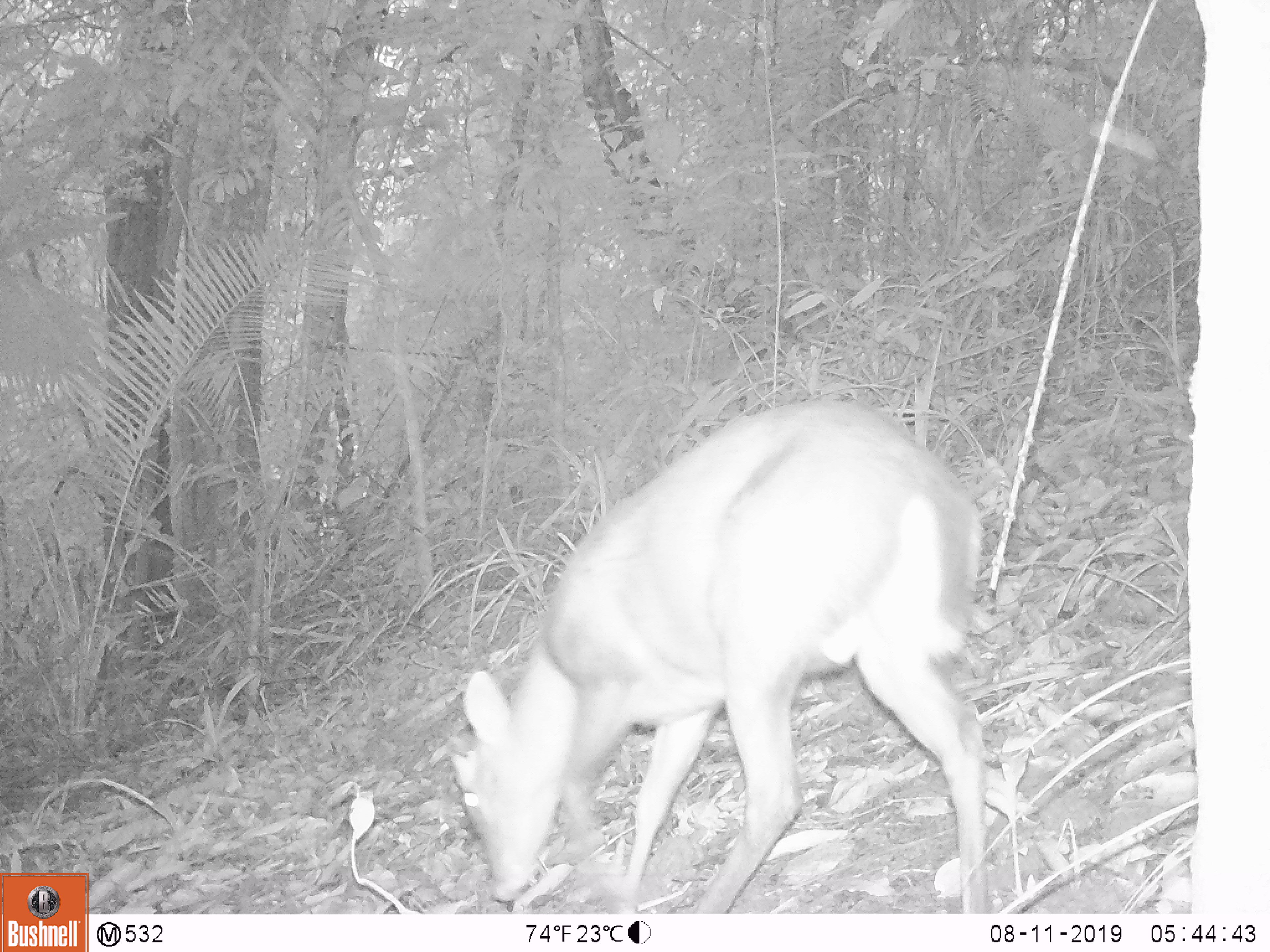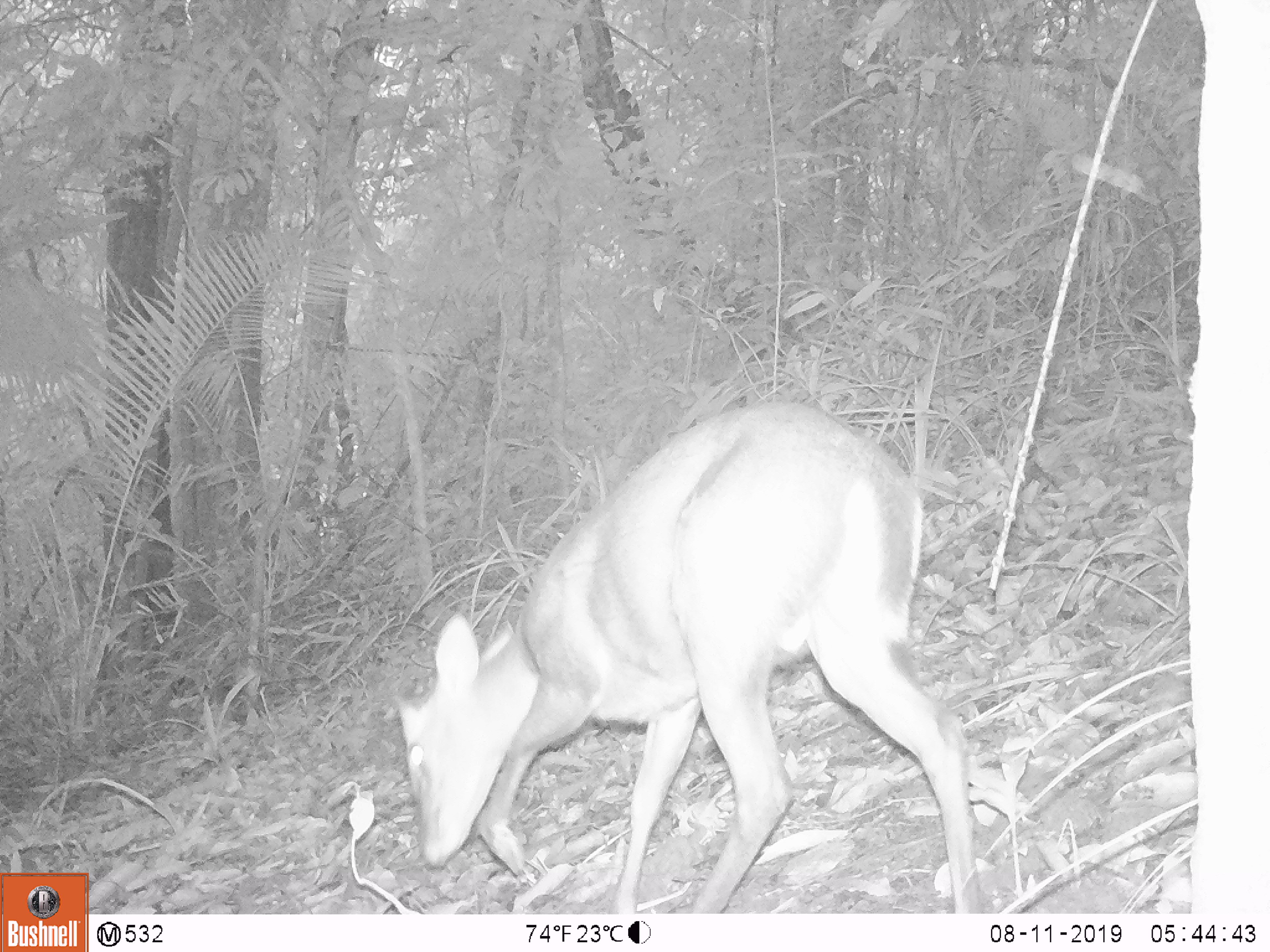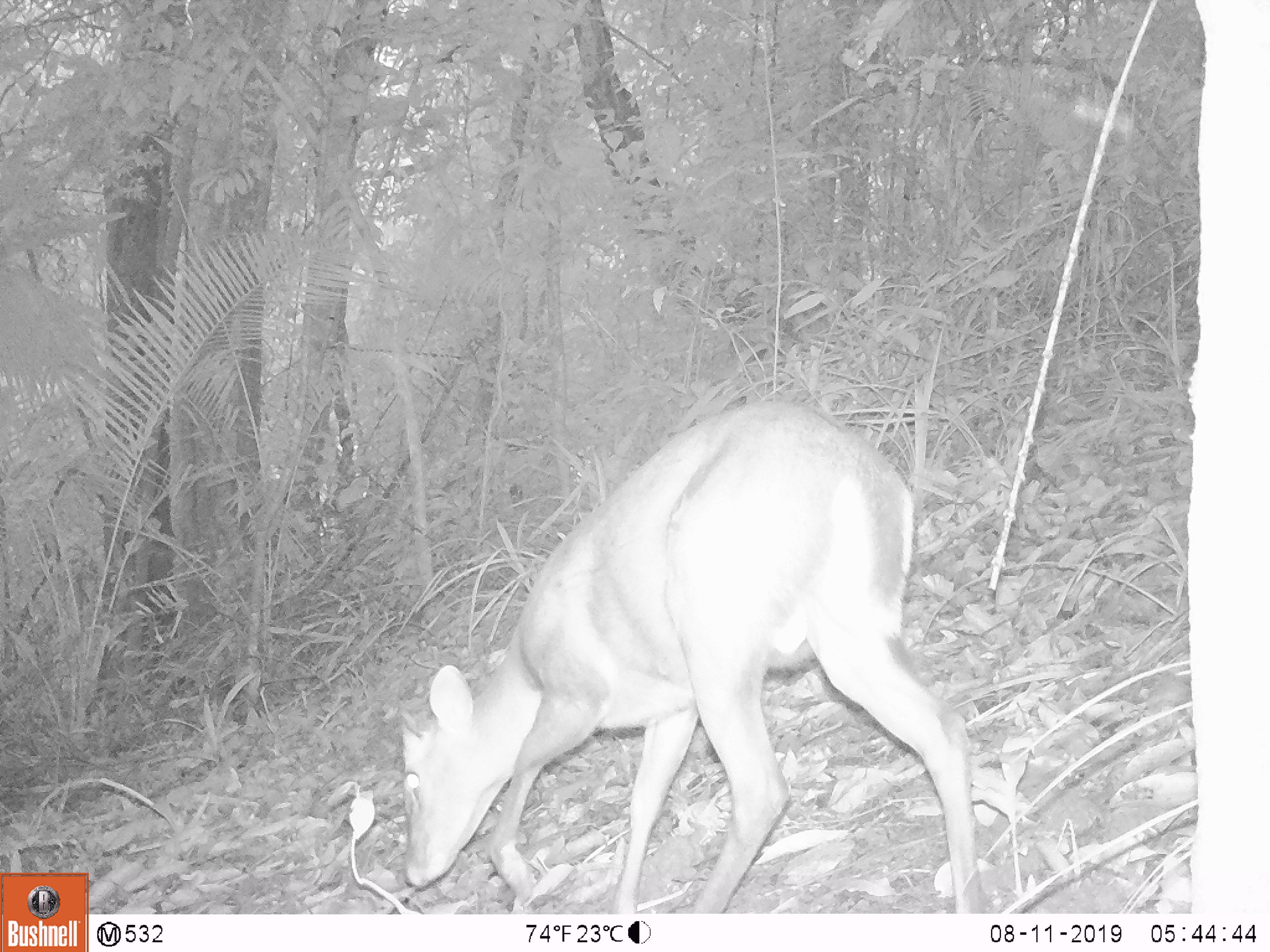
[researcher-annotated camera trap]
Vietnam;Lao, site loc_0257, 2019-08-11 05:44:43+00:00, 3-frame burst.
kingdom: Animalia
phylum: Chordata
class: Mammalia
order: Artiodactyla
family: Cervidae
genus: Muntiacus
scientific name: Muntiacus rooseveltorum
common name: roosevelt's muntjac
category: roosevelts muntjac group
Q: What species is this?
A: Roosevelts muntjac group (roosevelt's muntjac) (Muntiacus rooseveltorum).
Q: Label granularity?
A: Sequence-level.